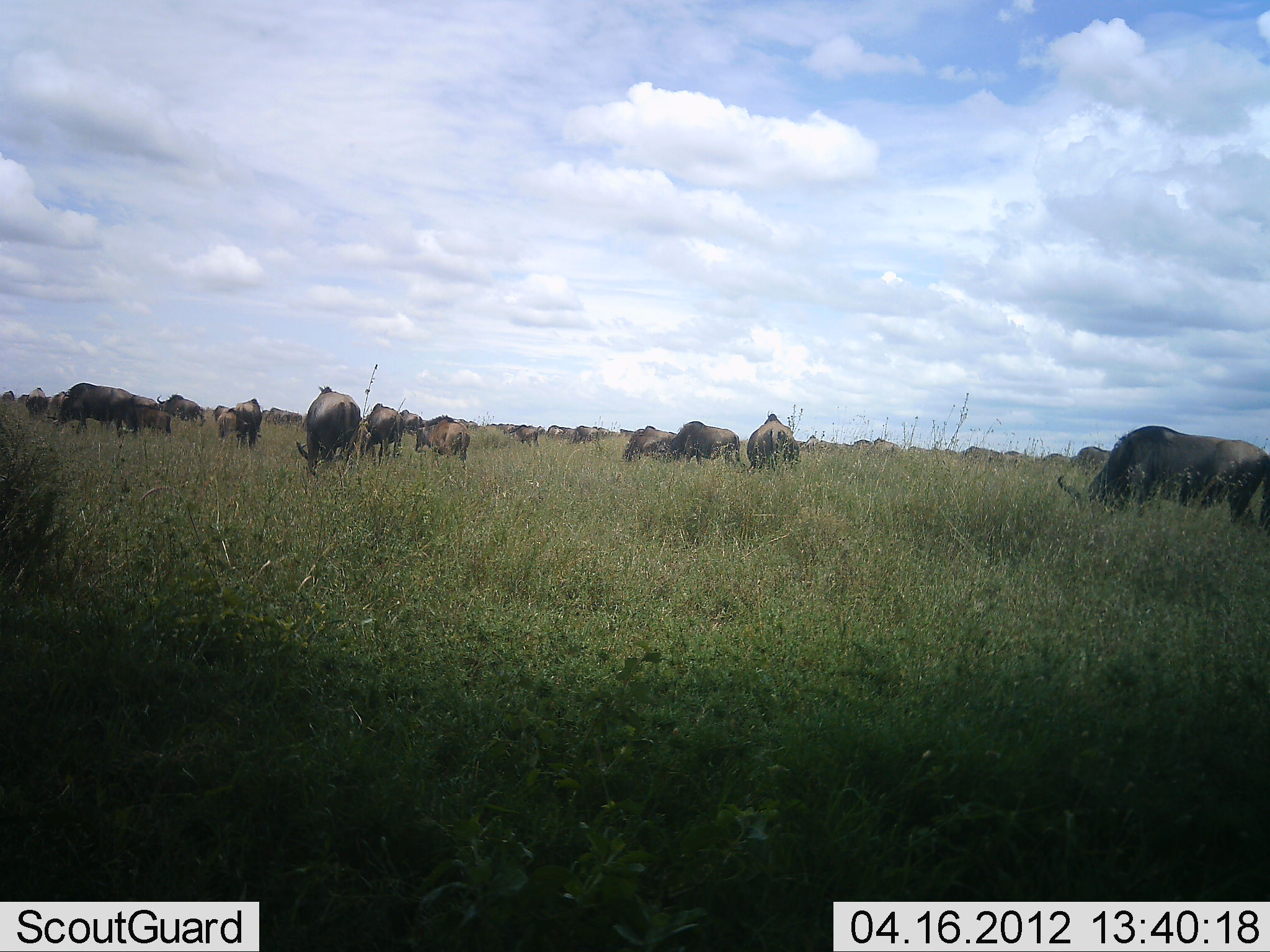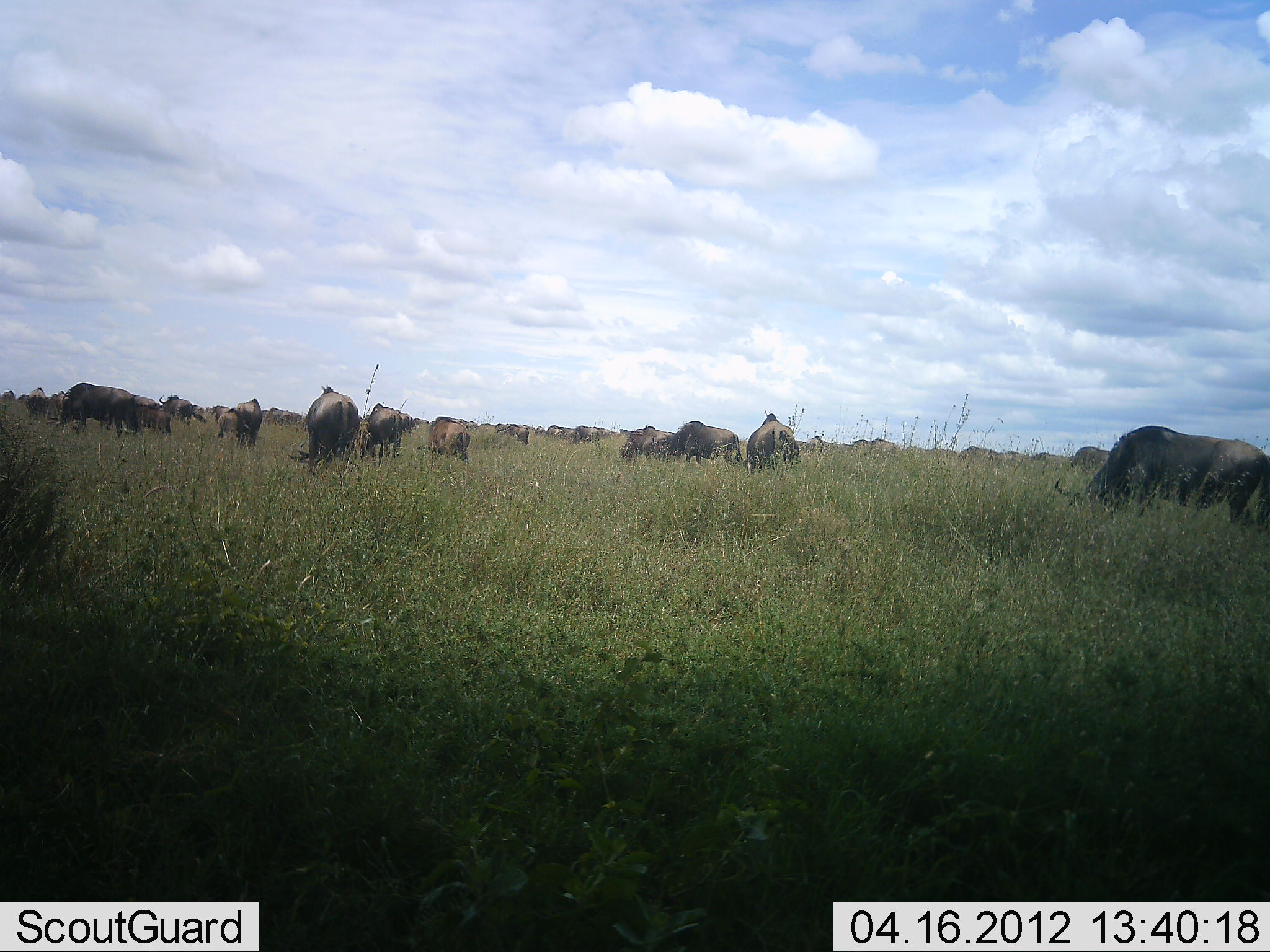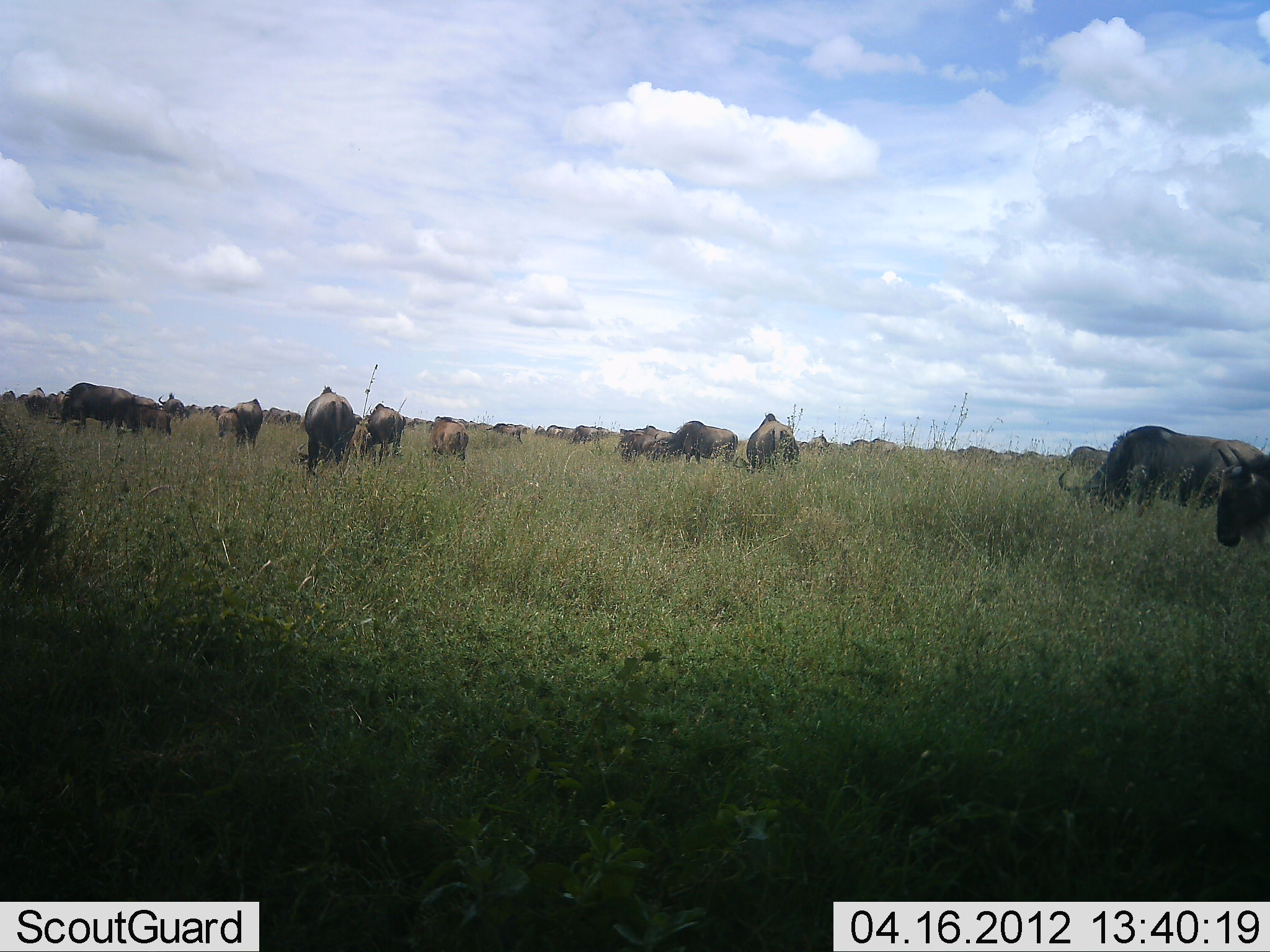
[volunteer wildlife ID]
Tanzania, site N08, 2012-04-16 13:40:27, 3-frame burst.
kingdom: Animalia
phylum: Chordata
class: Mammalia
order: Artiodactyla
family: Bovidae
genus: Connochaetes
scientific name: Connochaetes taurinus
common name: blue wildebeest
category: wildebeest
Wildebeest (blue wildebeest) (Connochaetes taurinus), count 11-50. Behavior (volunteer vote fractions): standing 53%, resting 0%, moving 58%, interacting 5%. Young present (vote fraction): 5%. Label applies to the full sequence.